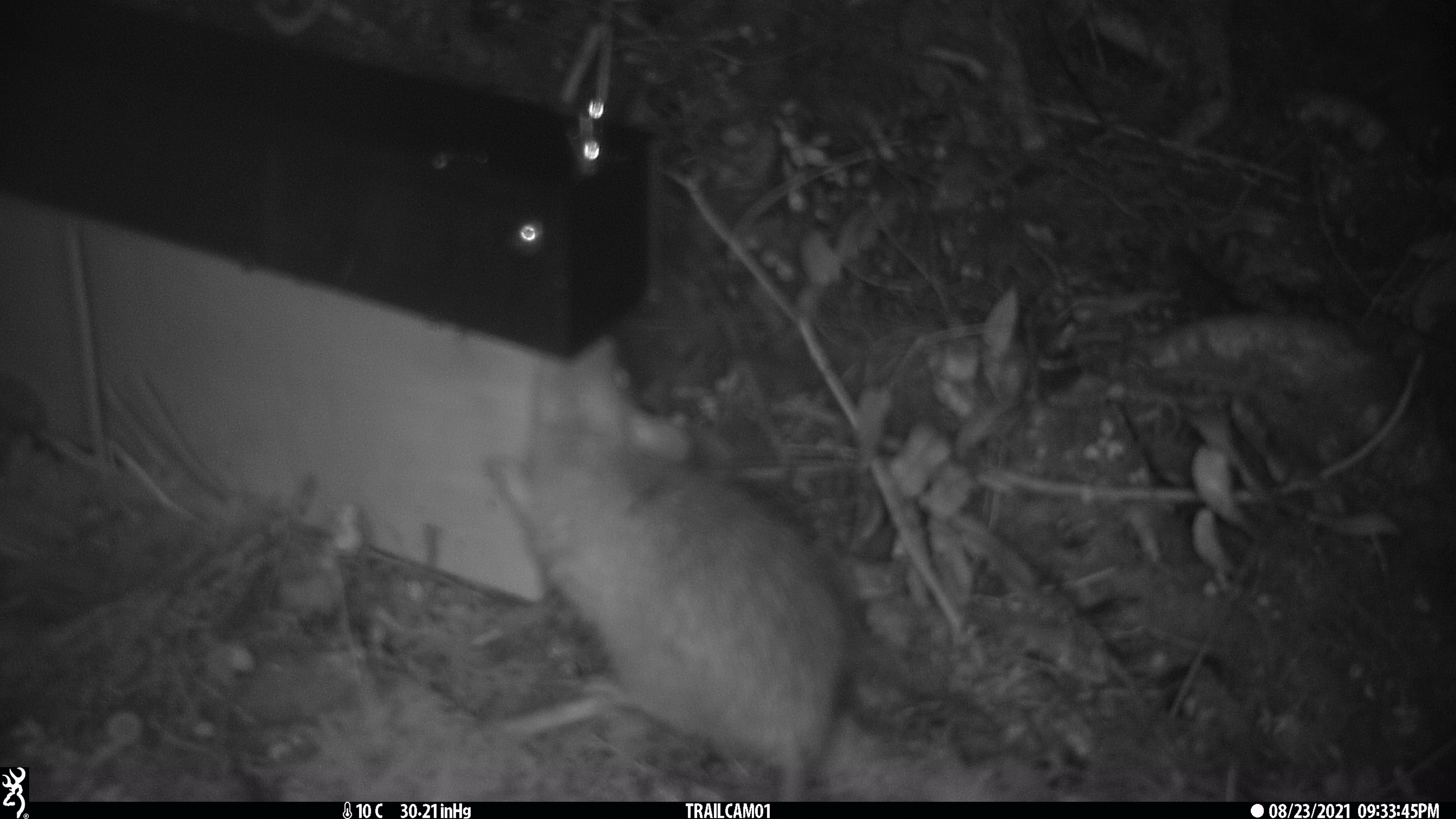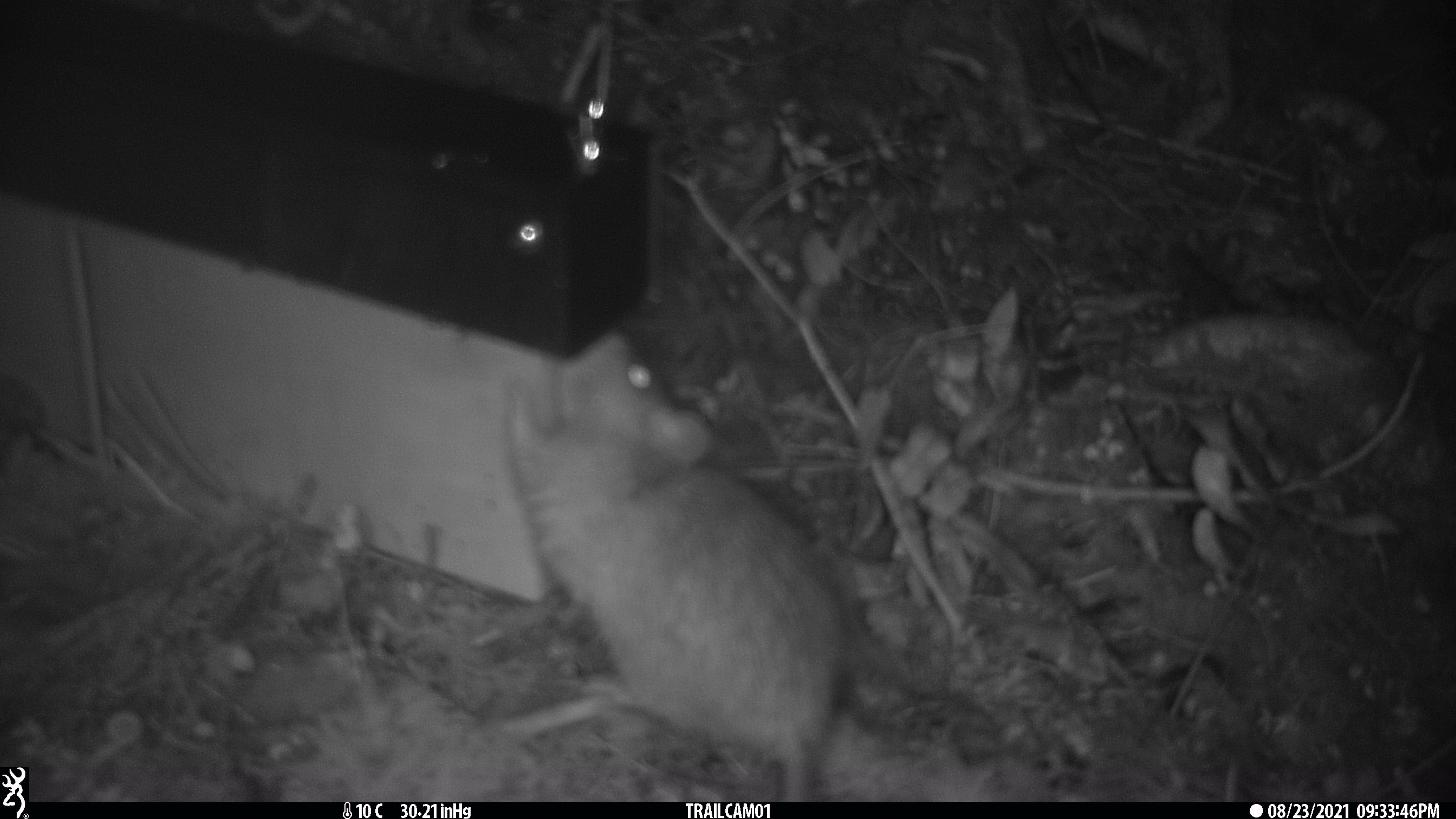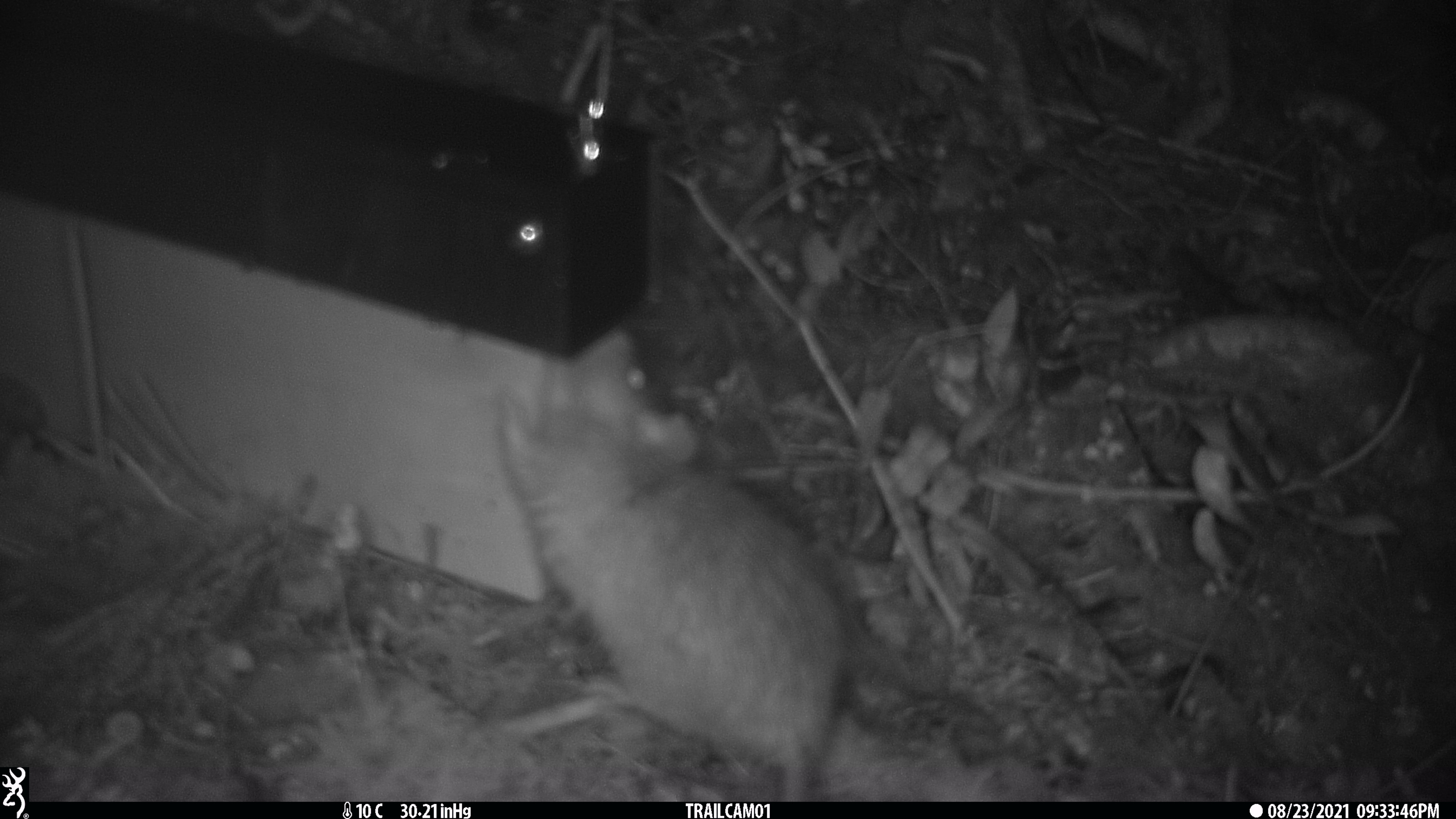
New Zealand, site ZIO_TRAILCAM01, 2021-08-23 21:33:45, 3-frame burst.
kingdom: Animalia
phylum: Chordata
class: Mammalia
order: Rodentia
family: Muridae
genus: Rattus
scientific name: Rattus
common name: rat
Rat (Rattus).